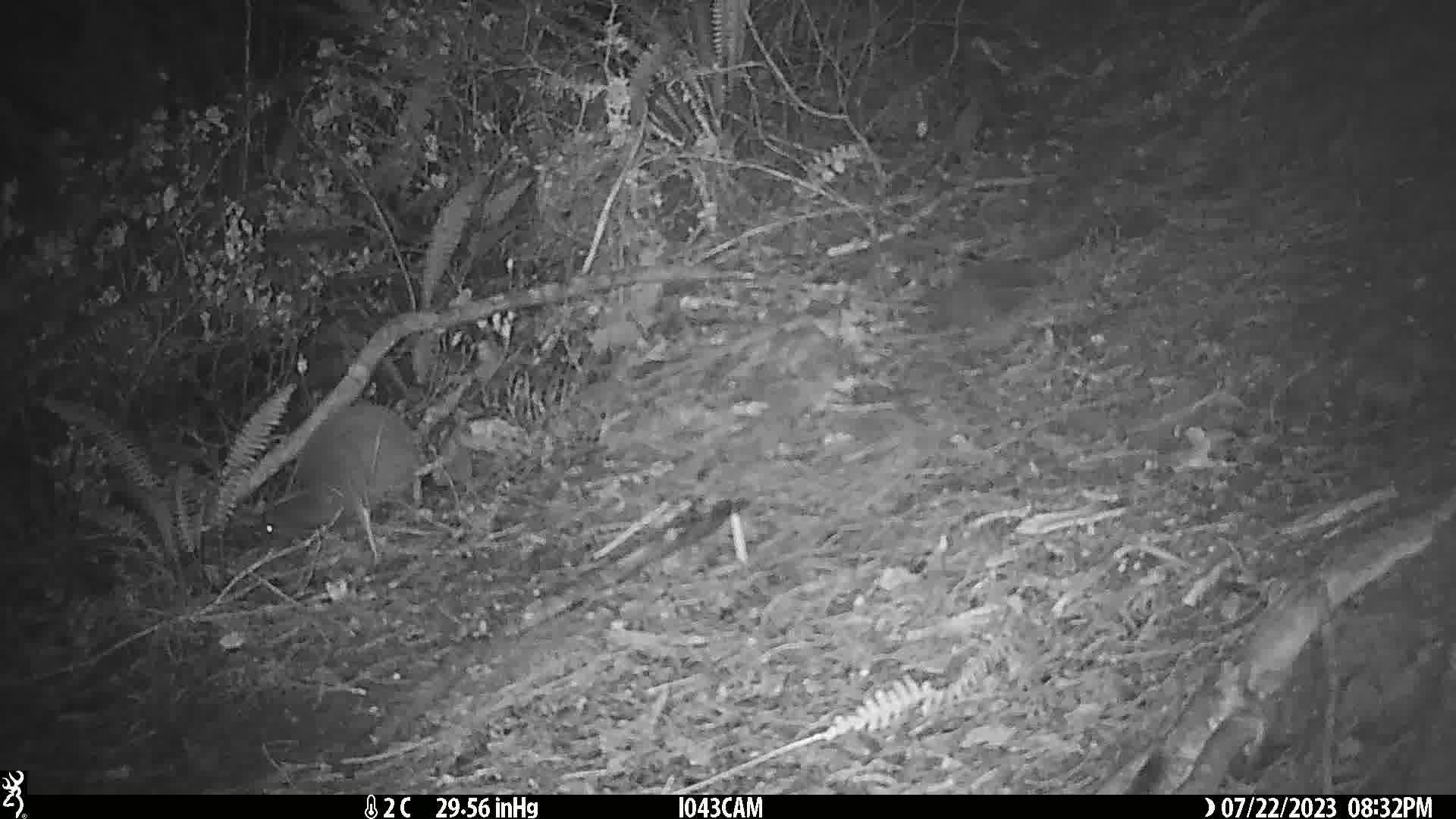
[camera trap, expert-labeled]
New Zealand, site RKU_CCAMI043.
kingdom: Animalia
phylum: Chordata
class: Aves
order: Apterygiformes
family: Apterygidae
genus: Apteryx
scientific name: Apteryx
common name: kiwi